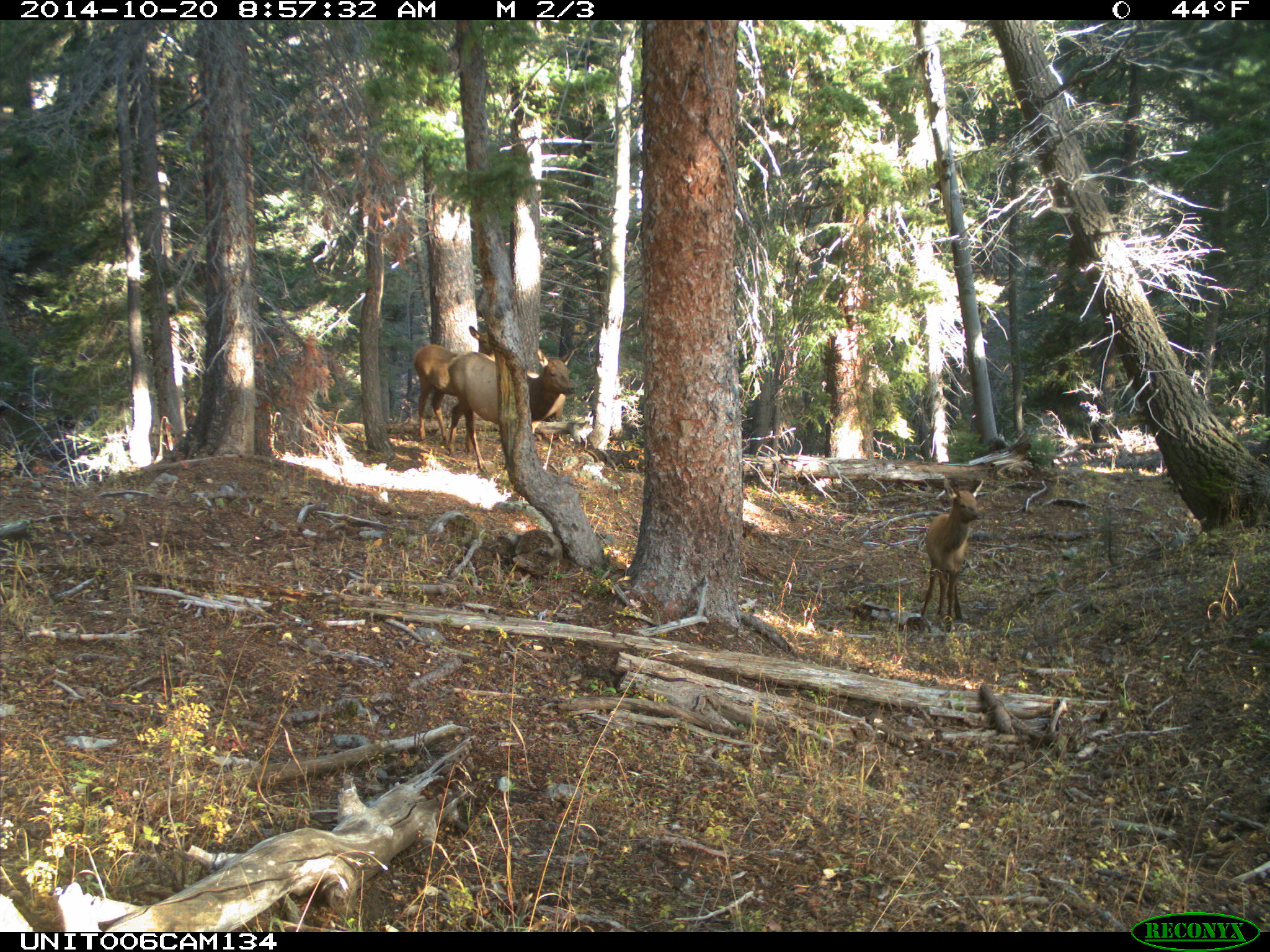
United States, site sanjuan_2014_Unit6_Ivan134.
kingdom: Animalia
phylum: Chordata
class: Mammalia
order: Artiodactyla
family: Cervidae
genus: Cervus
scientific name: Cervus elaphus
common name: red deer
Cervus elaphus (red deer).